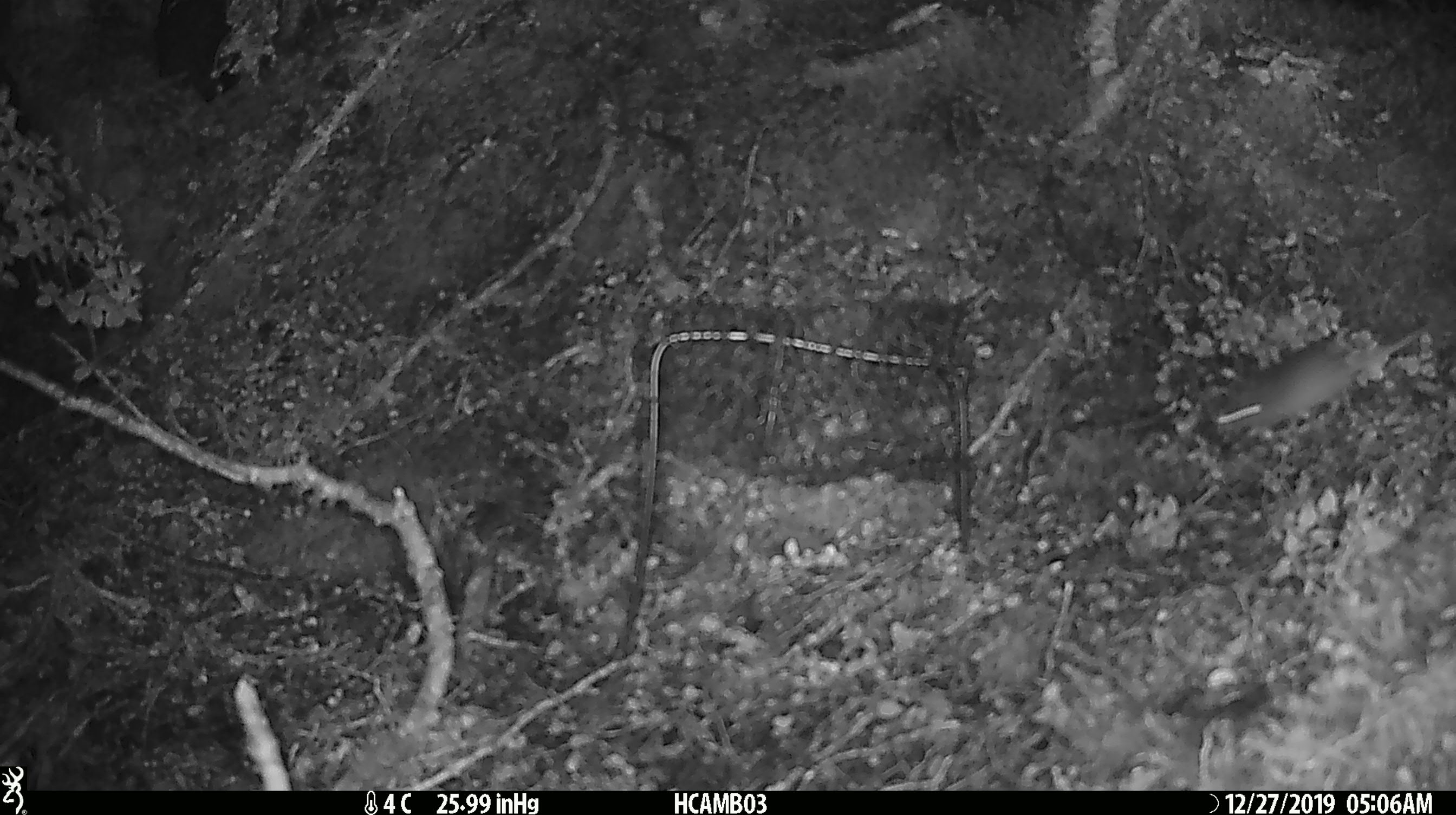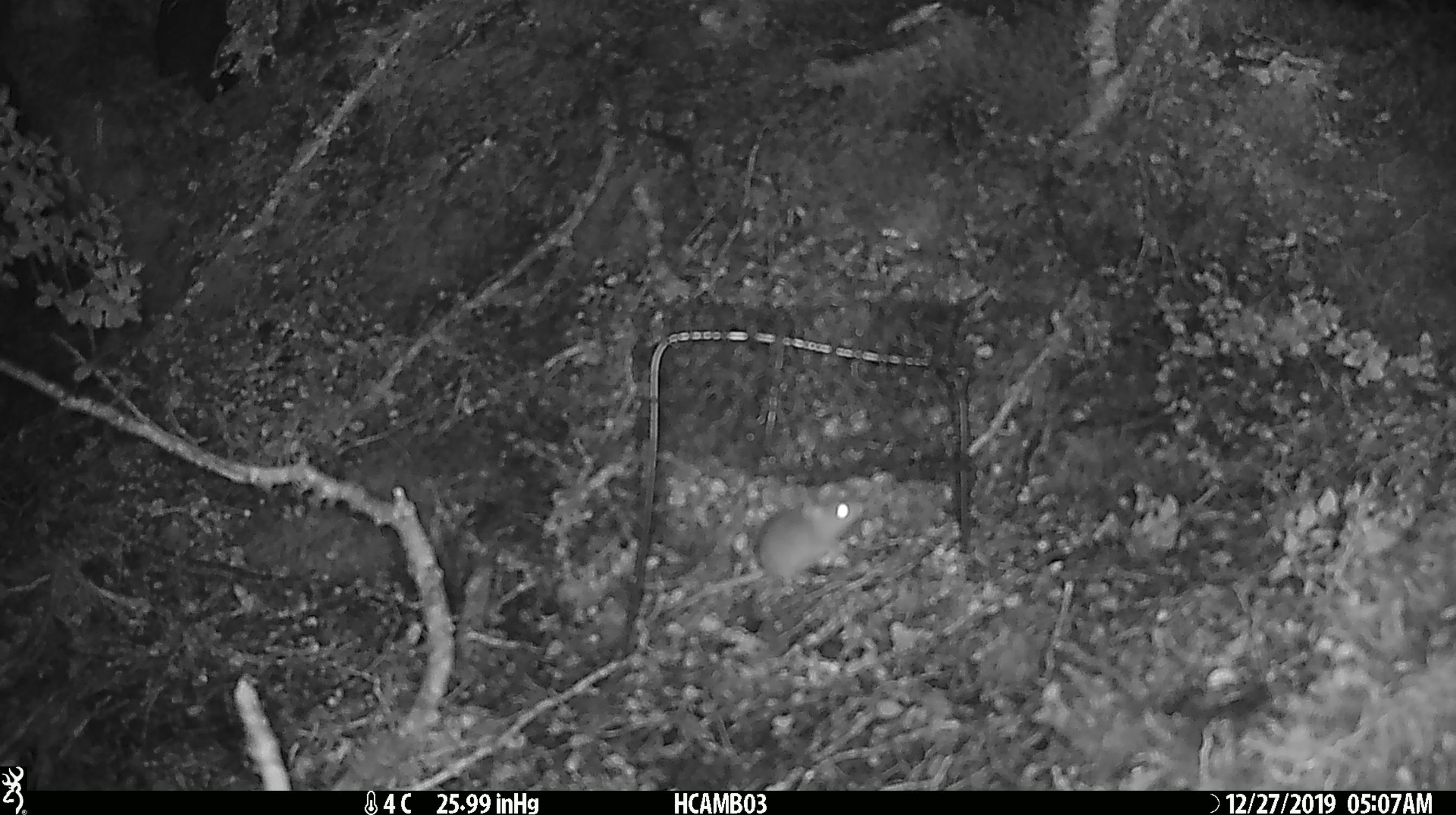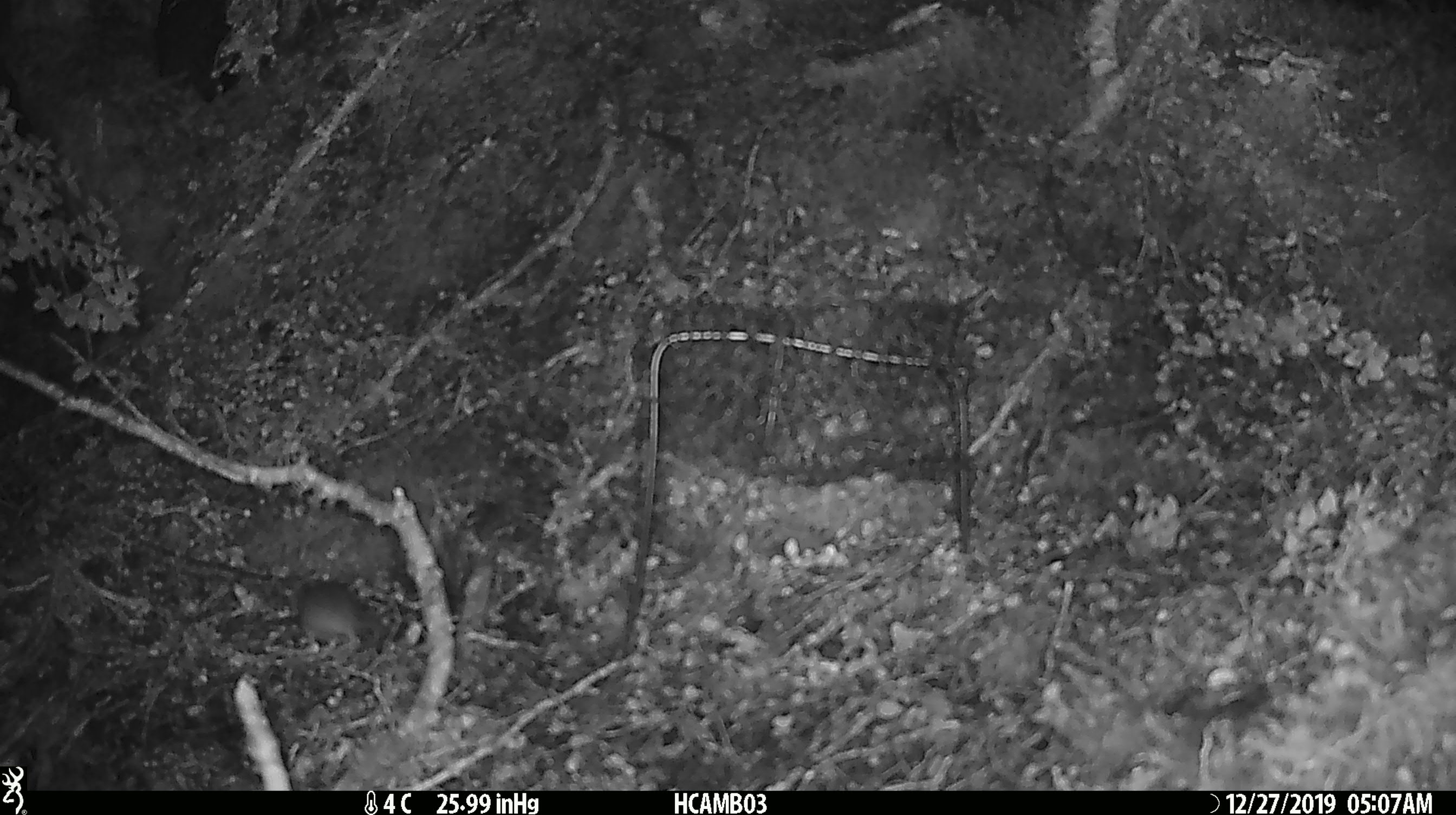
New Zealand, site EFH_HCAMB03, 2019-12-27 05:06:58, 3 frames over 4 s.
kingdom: Animalia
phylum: Chordata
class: Mammalia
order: Rodentia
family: Muridae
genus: Mus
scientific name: Mus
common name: mouse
Mouse (Mus).